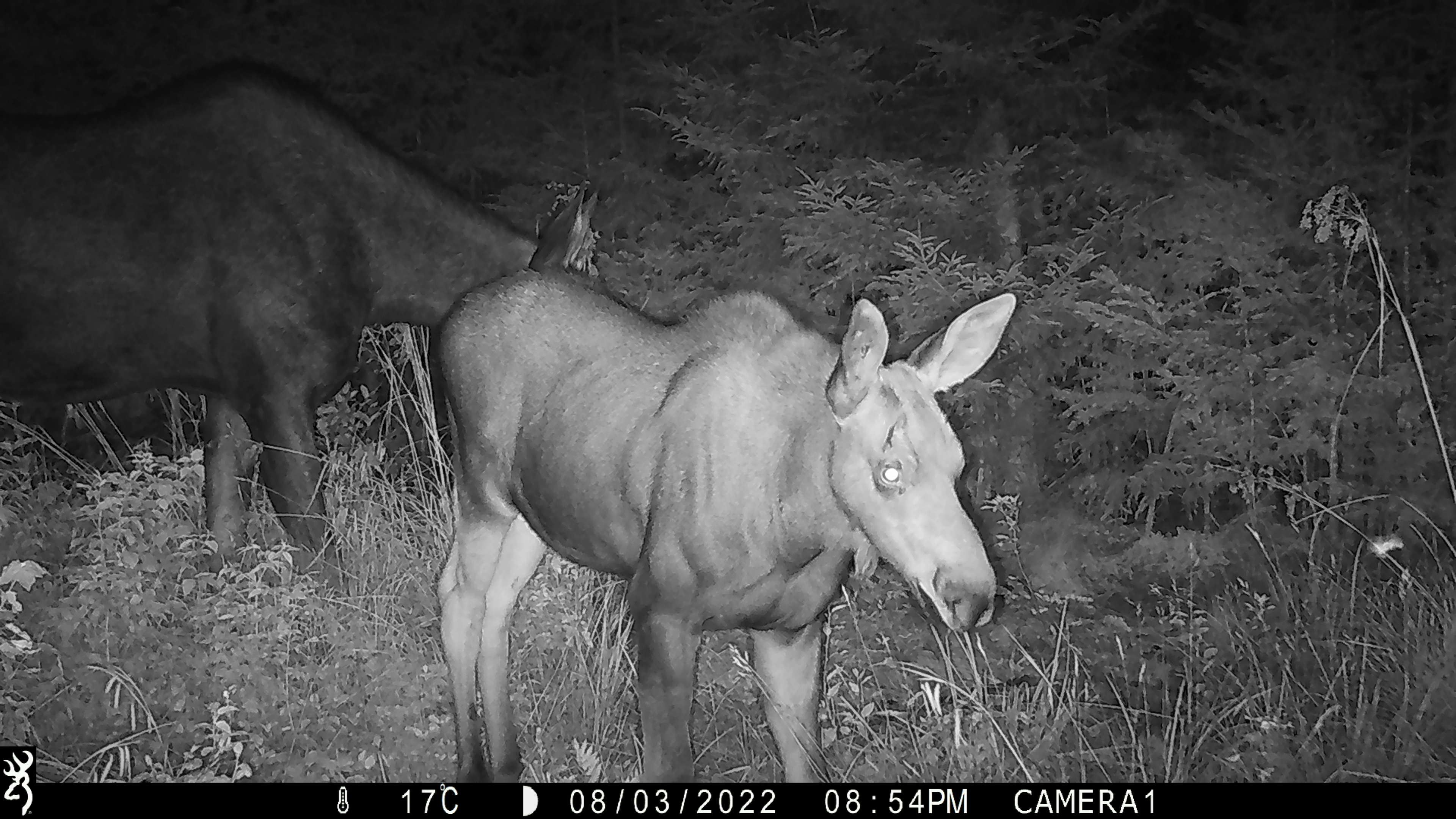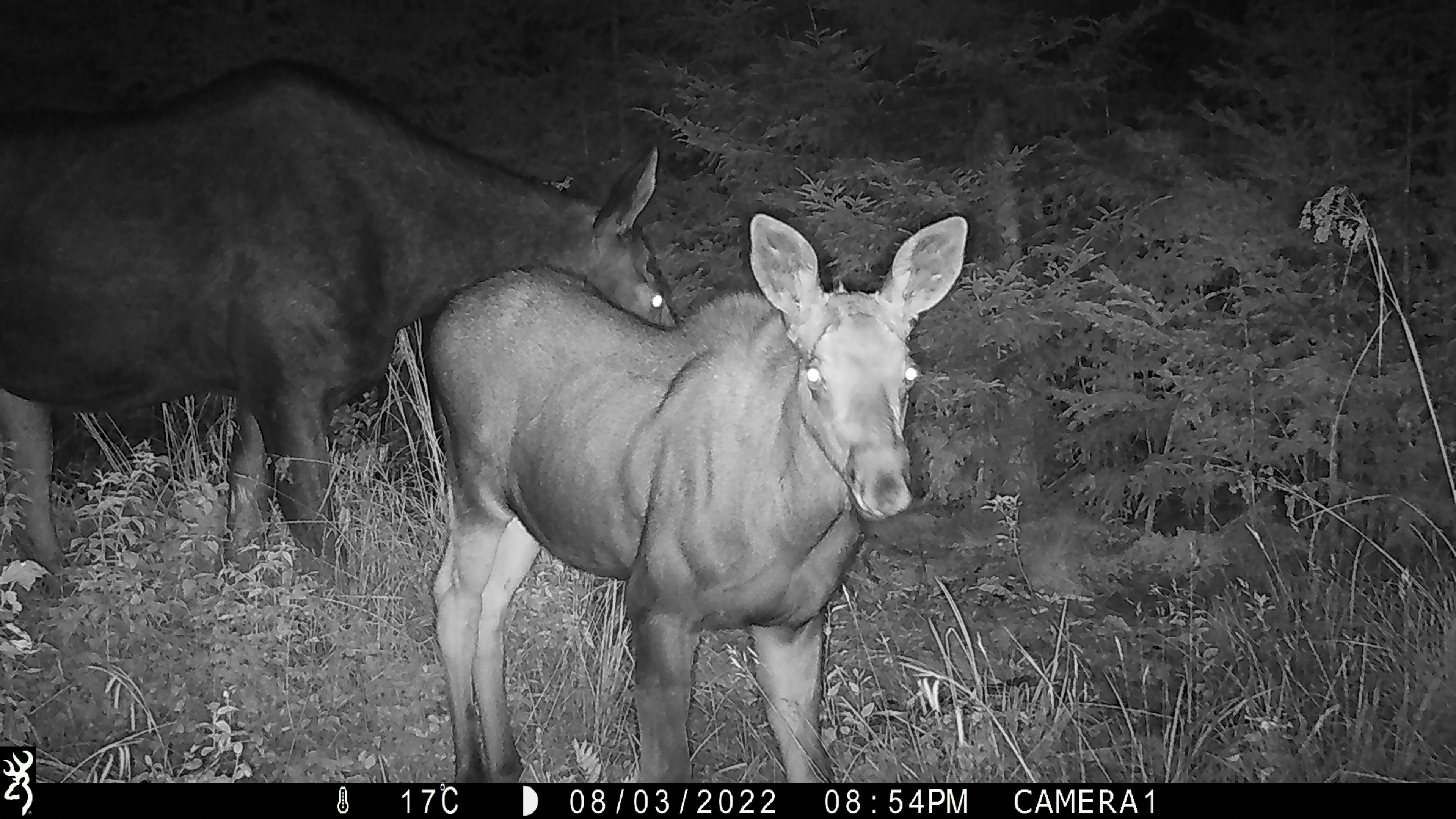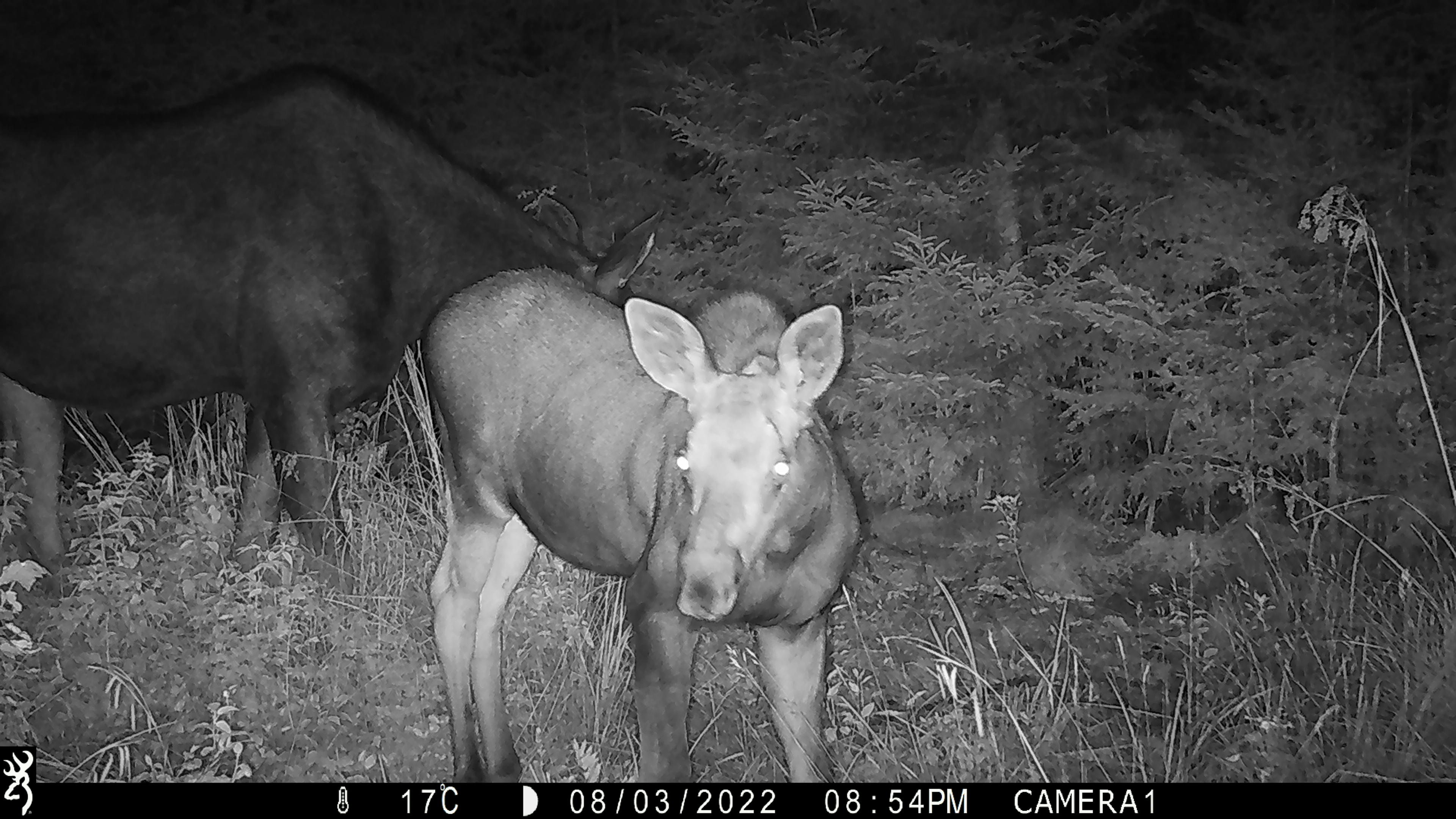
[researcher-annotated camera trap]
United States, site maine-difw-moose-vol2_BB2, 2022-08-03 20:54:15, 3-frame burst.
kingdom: Animalia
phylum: Chordata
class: Mammalia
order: Artiodactyla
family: Cervidae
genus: Alces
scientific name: Alces alces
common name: moose